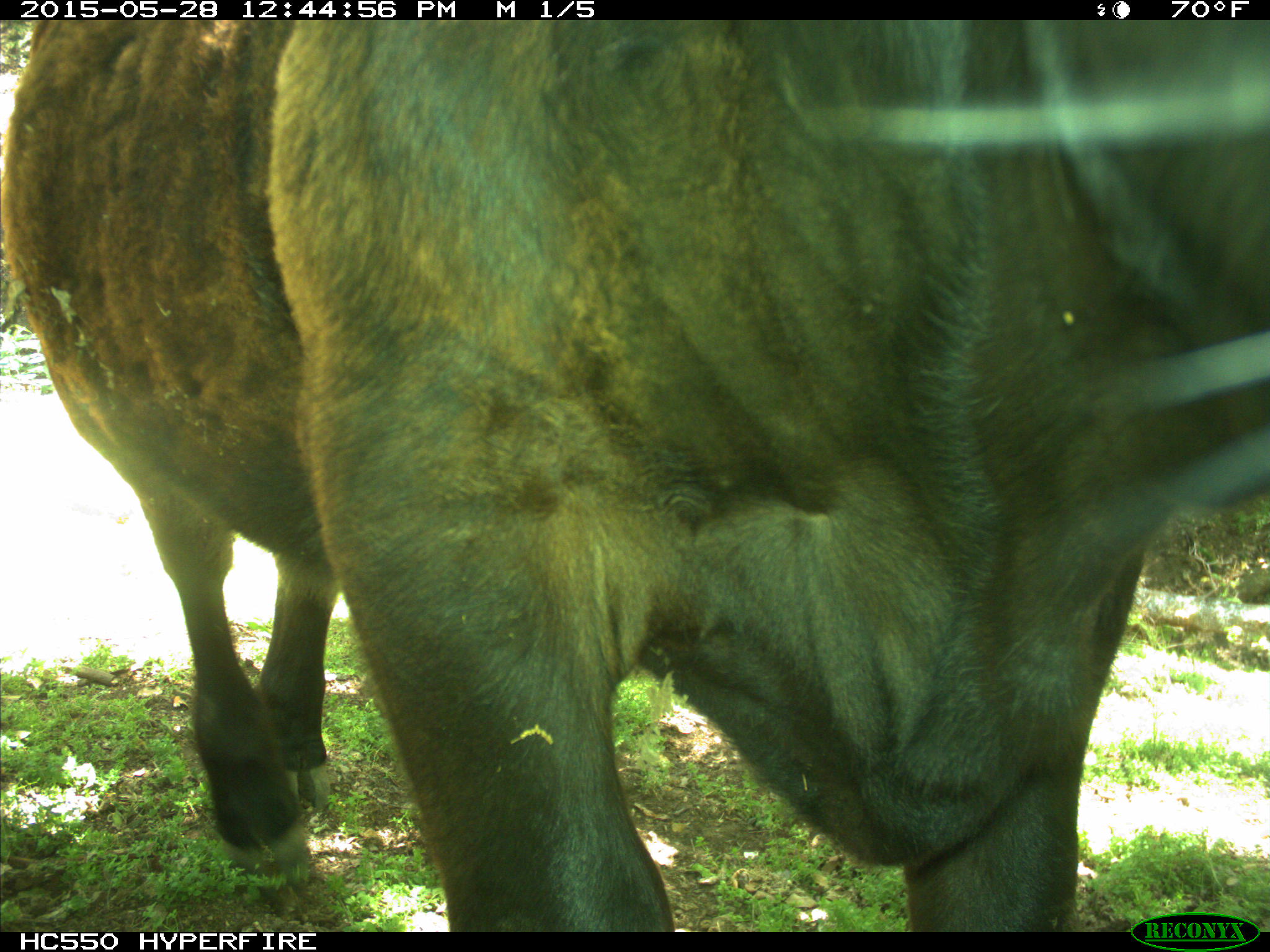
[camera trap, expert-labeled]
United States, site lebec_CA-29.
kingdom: Animalia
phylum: Chordata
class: Mammalia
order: Artiodactyla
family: Bovidae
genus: Bos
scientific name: Bos taurus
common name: domestic cow